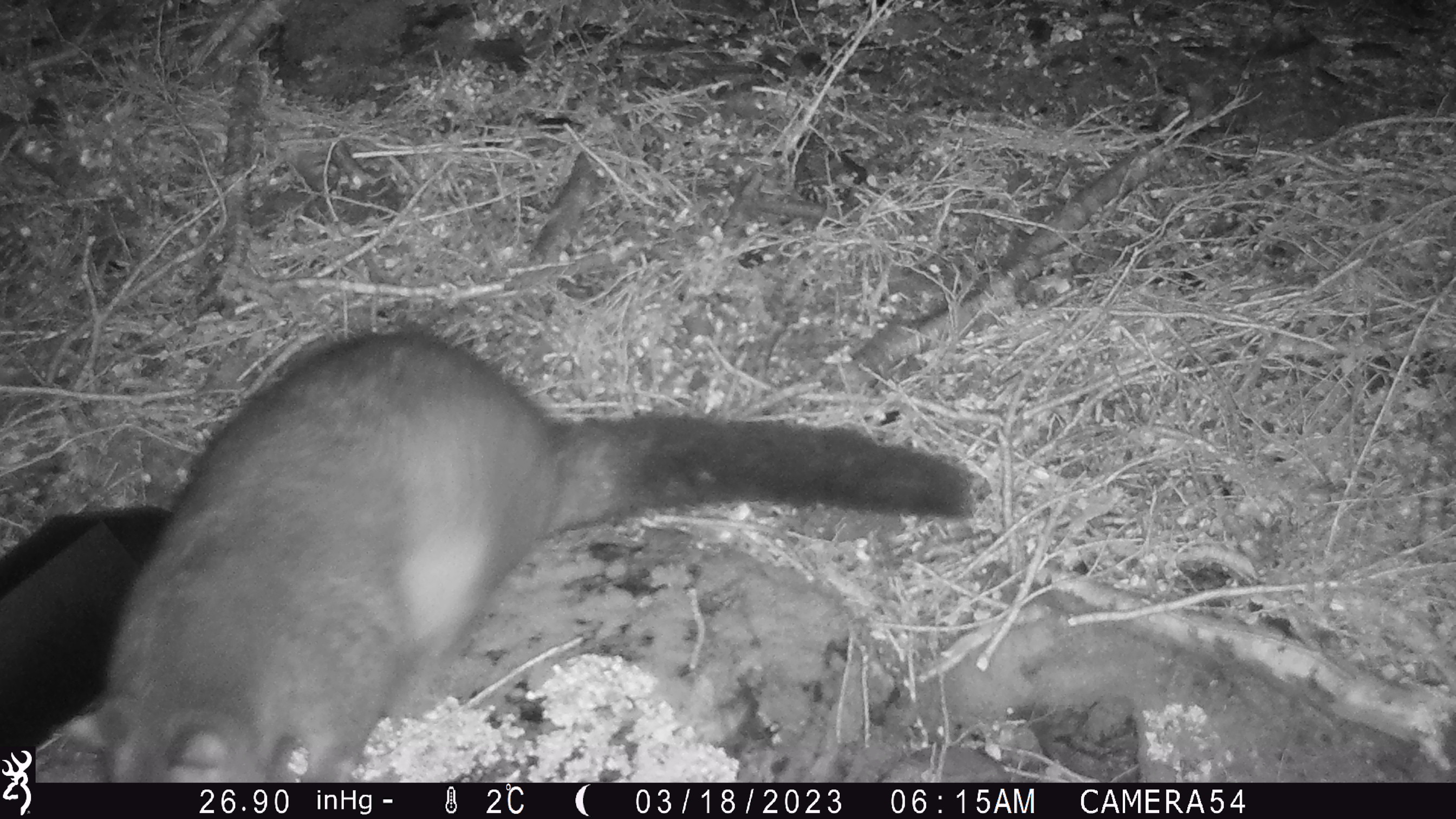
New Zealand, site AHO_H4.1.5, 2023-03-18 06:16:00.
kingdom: Animalia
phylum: Chordata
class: Mammalia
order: Carnivora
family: Mustelidae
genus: Mustela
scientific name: Mustela erminea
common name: stoat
Stoat (Mustela erminea).